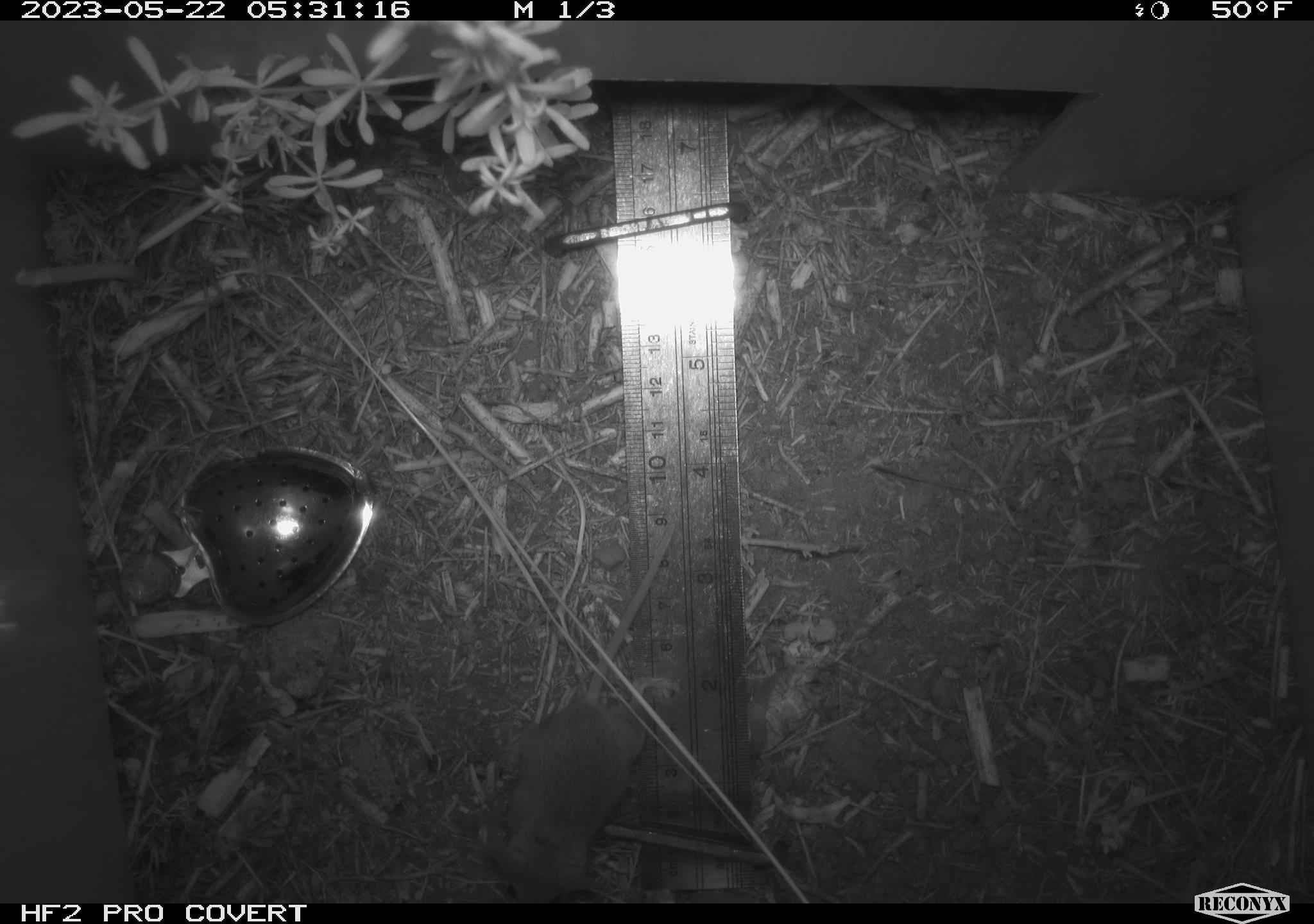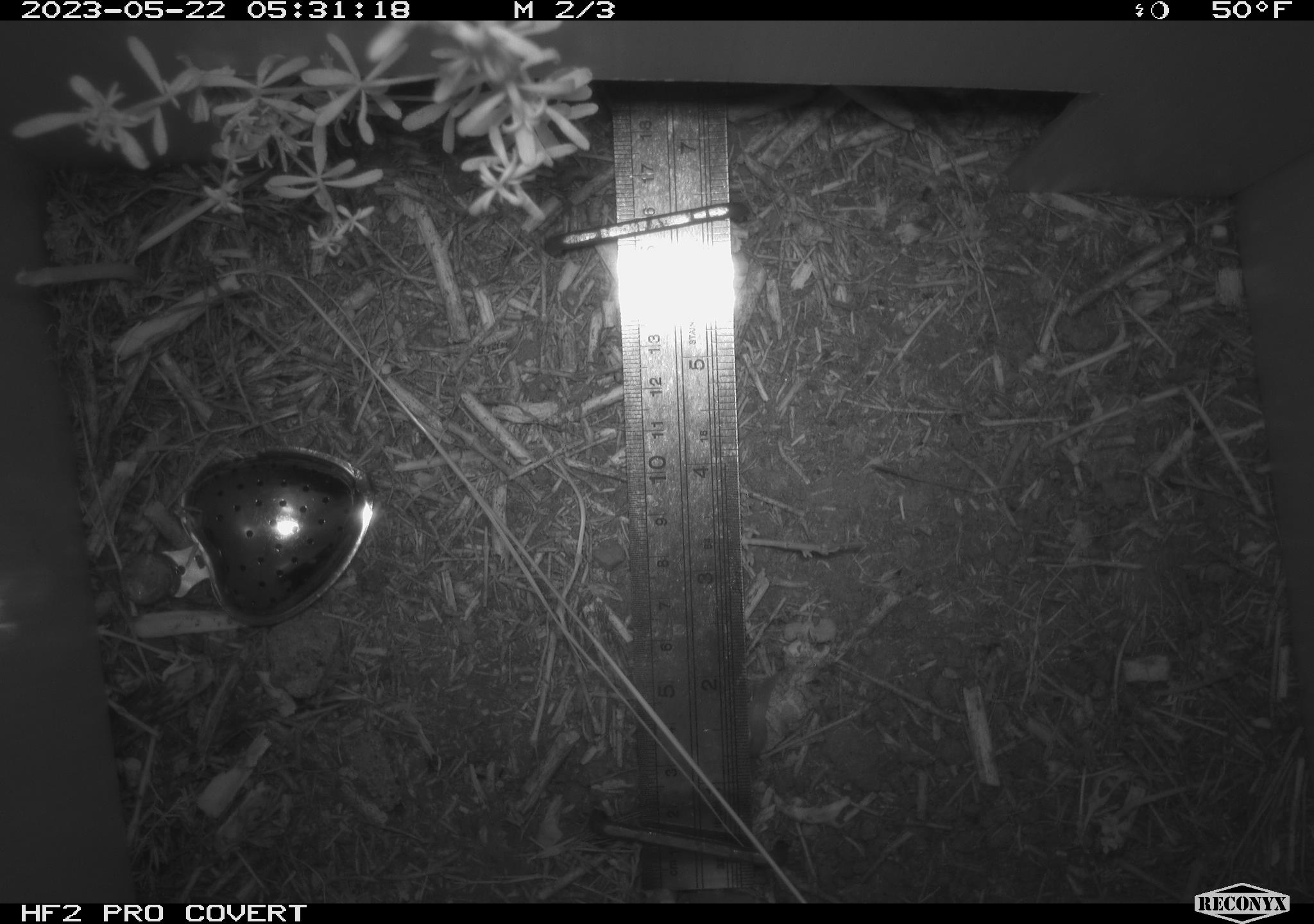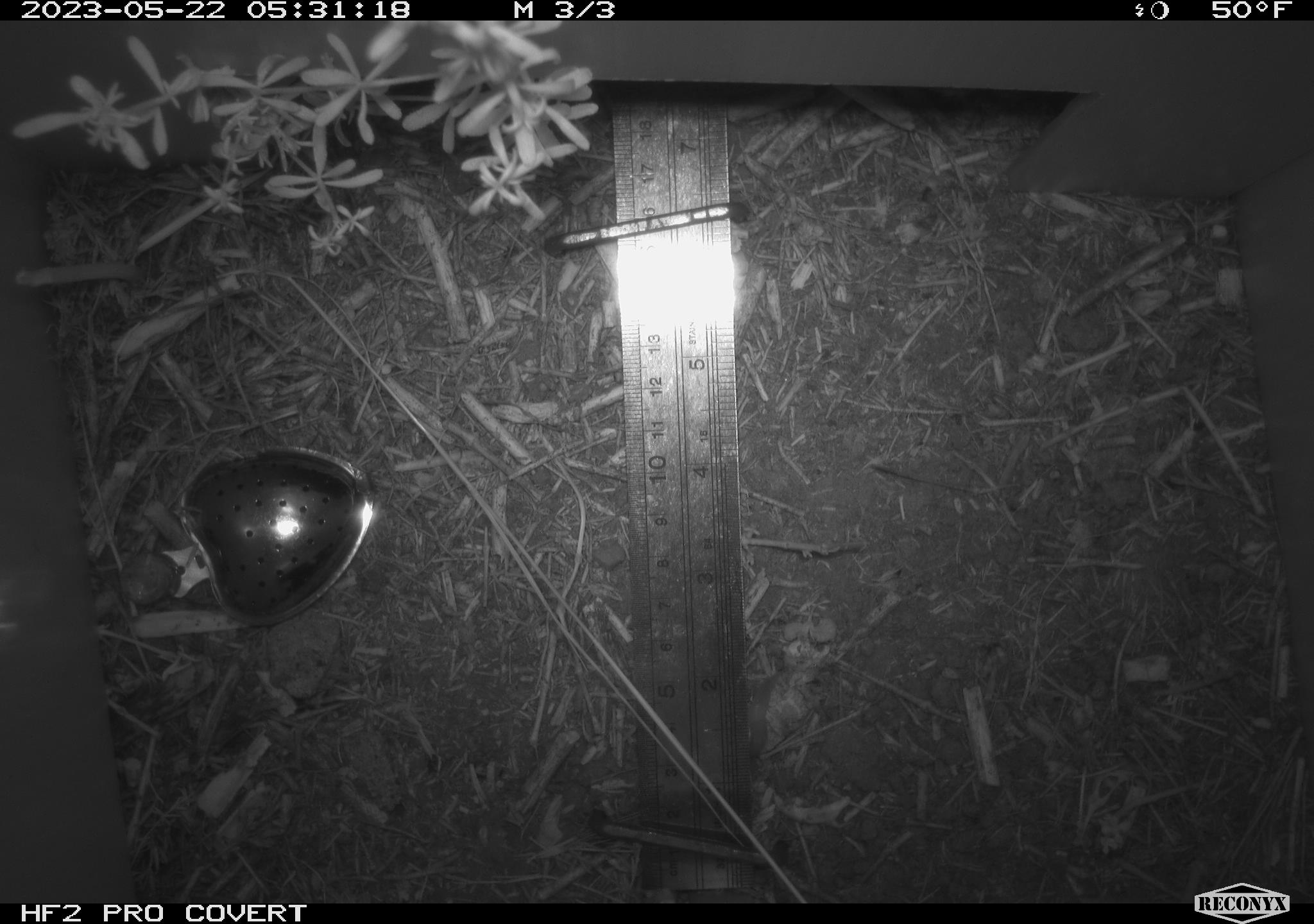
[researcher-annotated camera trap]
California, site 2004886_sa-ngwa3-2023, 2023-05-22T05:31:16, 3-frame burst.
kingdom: Animalia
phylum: Chordata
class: Mammalia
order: Rodentia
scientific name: Rodentia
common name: mouse species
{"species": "mouse species (Rodentia)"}